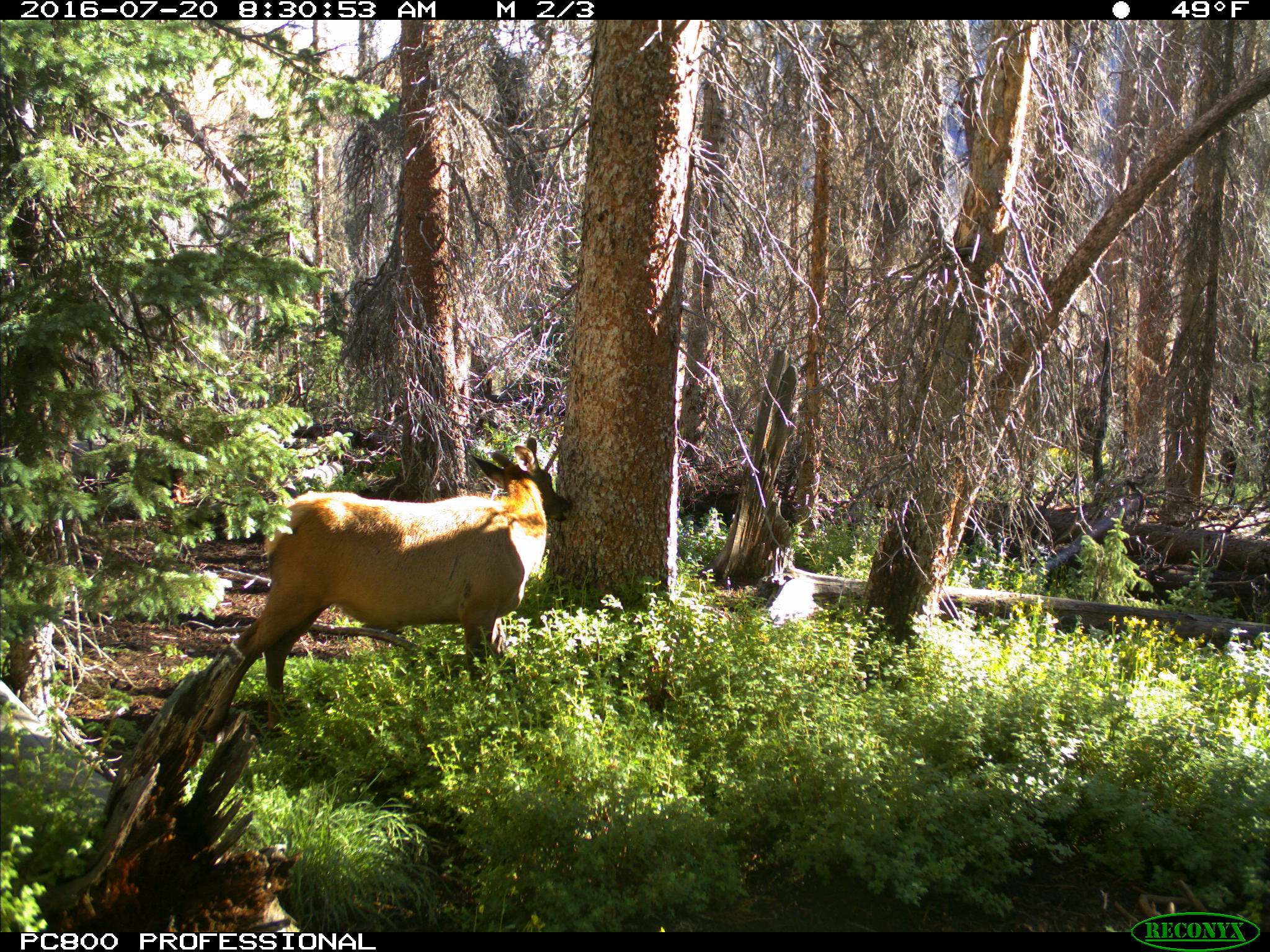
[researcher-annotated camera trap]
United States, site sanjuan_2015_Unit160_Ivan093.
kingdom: Animalia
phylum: Chordata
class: Mammalia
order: Artiodactyla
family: Cervidae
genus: Cervus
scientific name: Cervus elaphus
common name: red deer